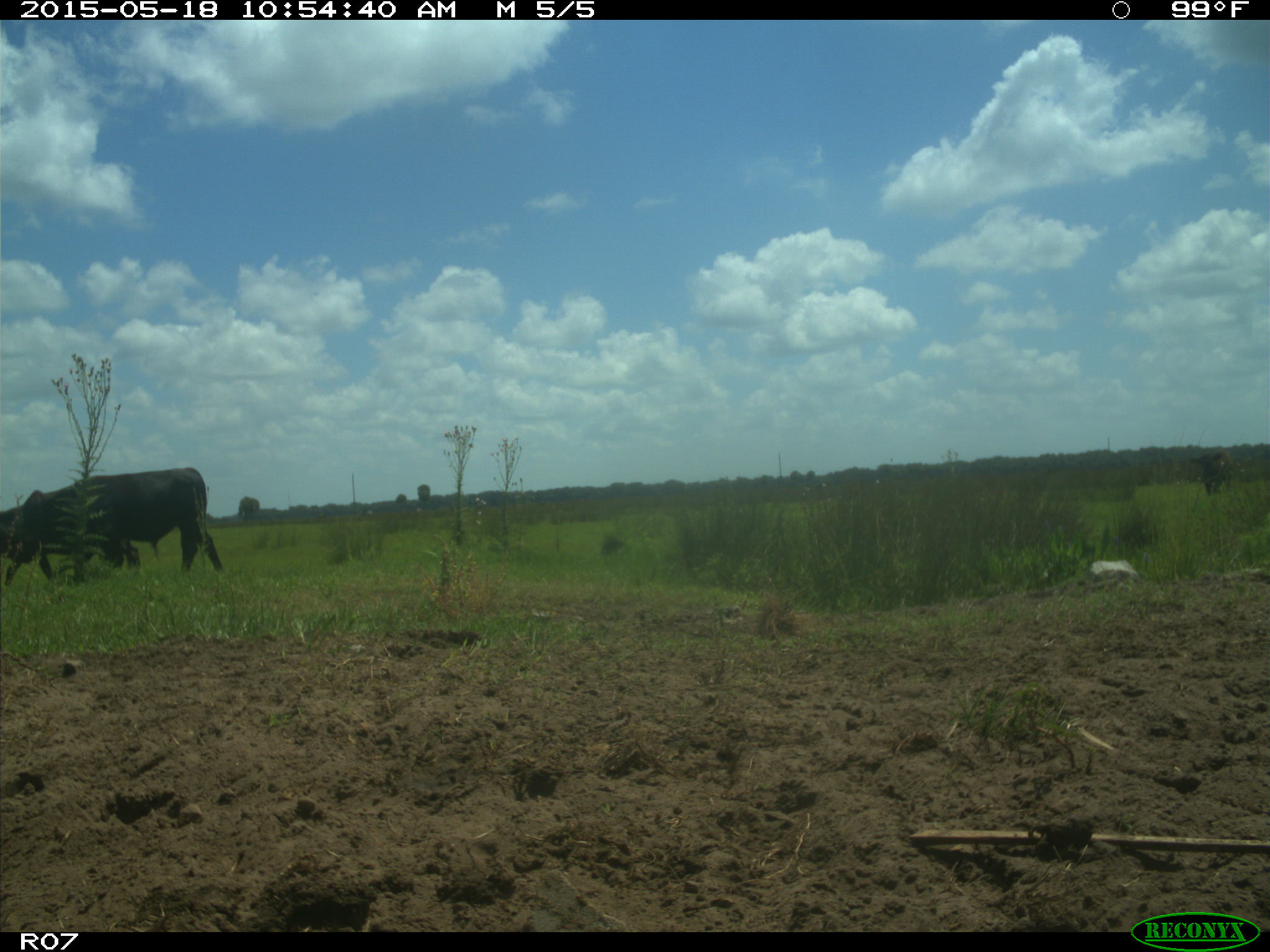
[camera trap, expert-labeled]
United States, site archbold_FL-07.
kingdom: Animalia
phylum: Chordata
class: Mammalia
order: Artiodactyla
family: Bovidae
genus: Bos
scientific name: Bos taurus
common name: domestic cow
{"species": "Bos taurus (domestic cow)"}